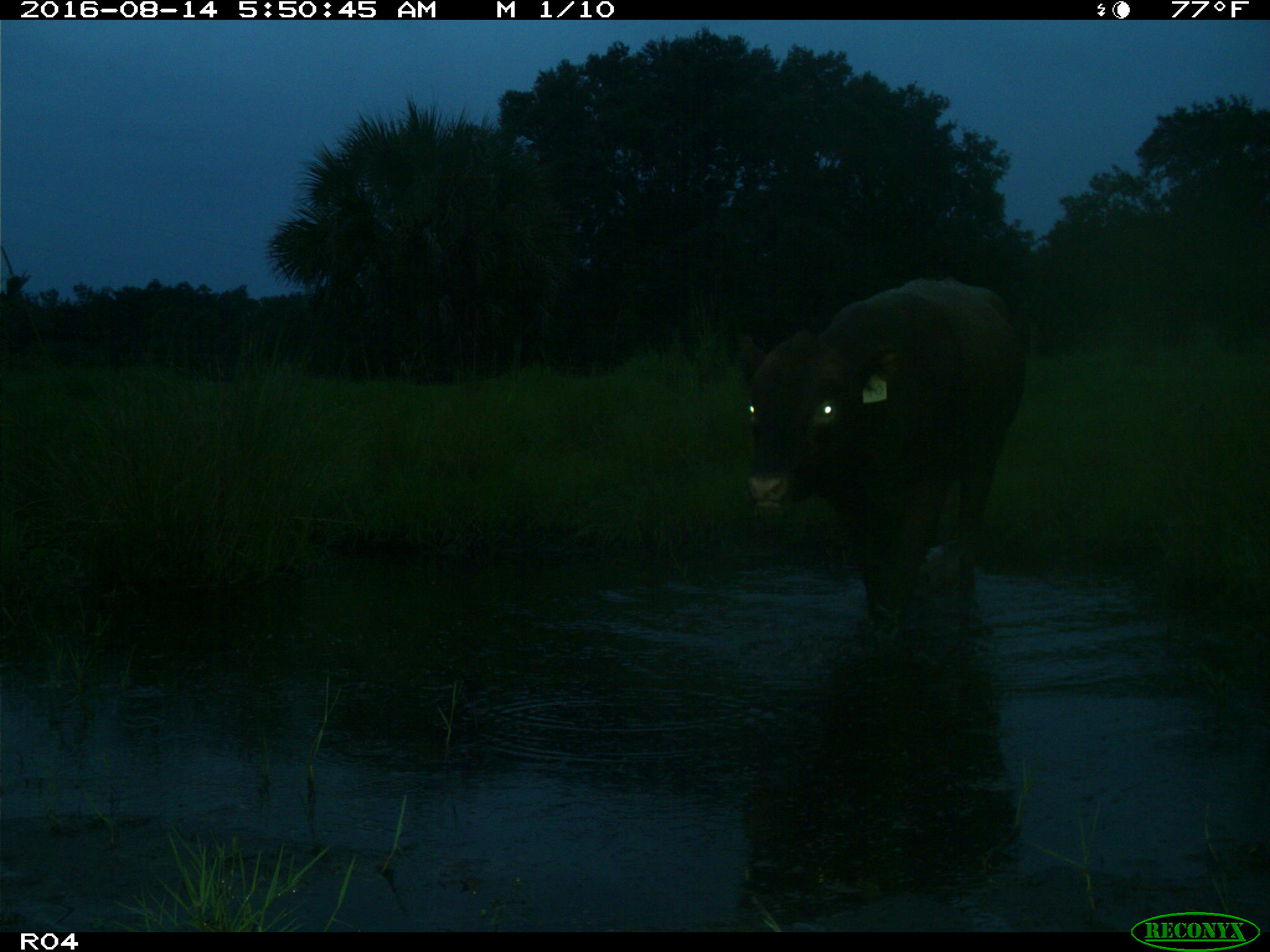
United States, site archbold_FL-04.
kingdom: Animalia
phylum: Chordata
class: Mammalia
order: Artiodactyla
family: Bovidae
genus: Bos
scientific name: Bos taurus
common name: domestic cow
Bos taurus (domestic cow).